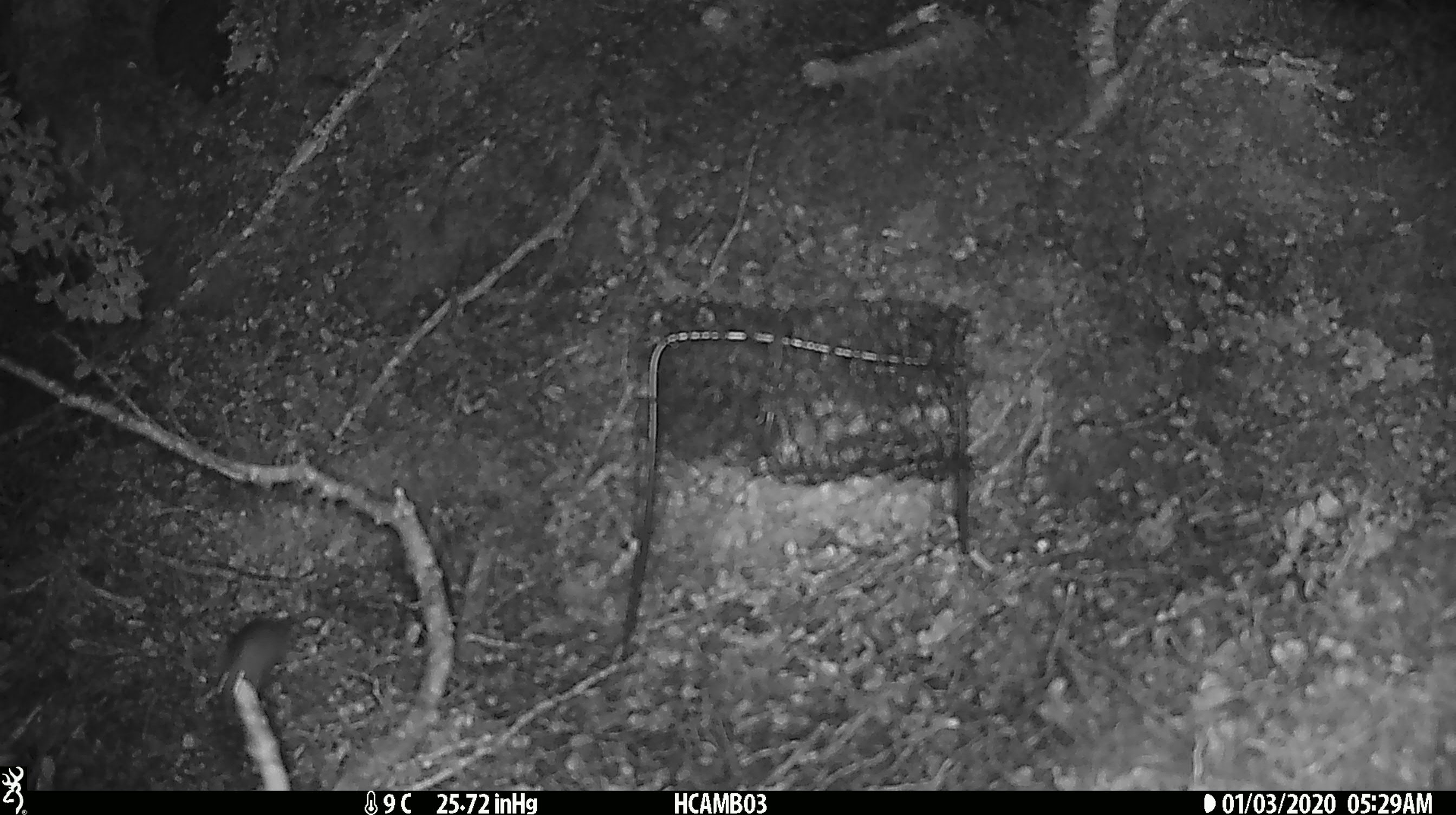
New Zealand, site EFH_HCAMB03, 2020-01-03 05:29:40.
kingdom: Animalia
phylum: Chordata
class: Mammalia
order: Rodentia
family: Muridae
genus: Mus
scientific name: Mus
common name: mouse